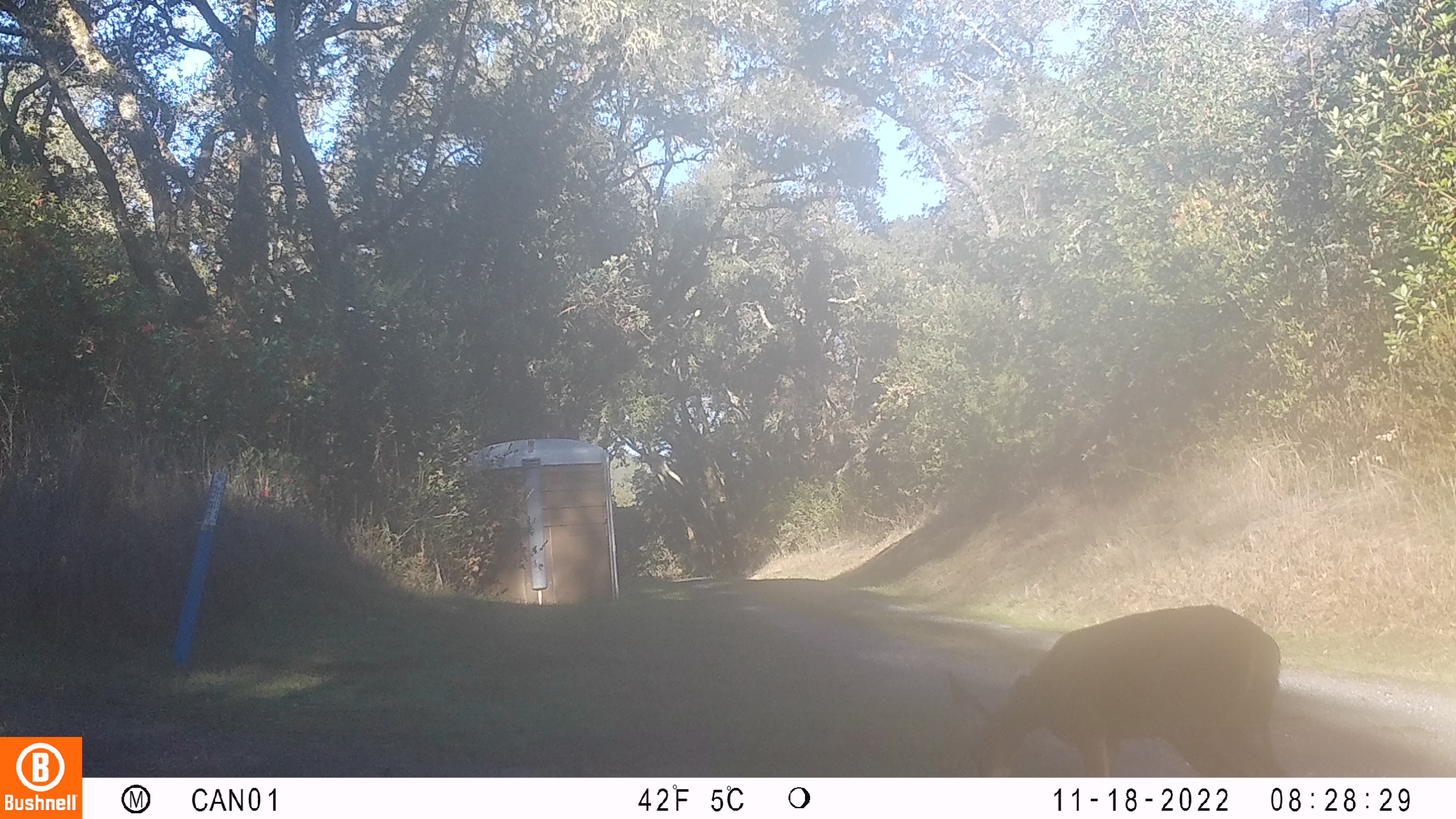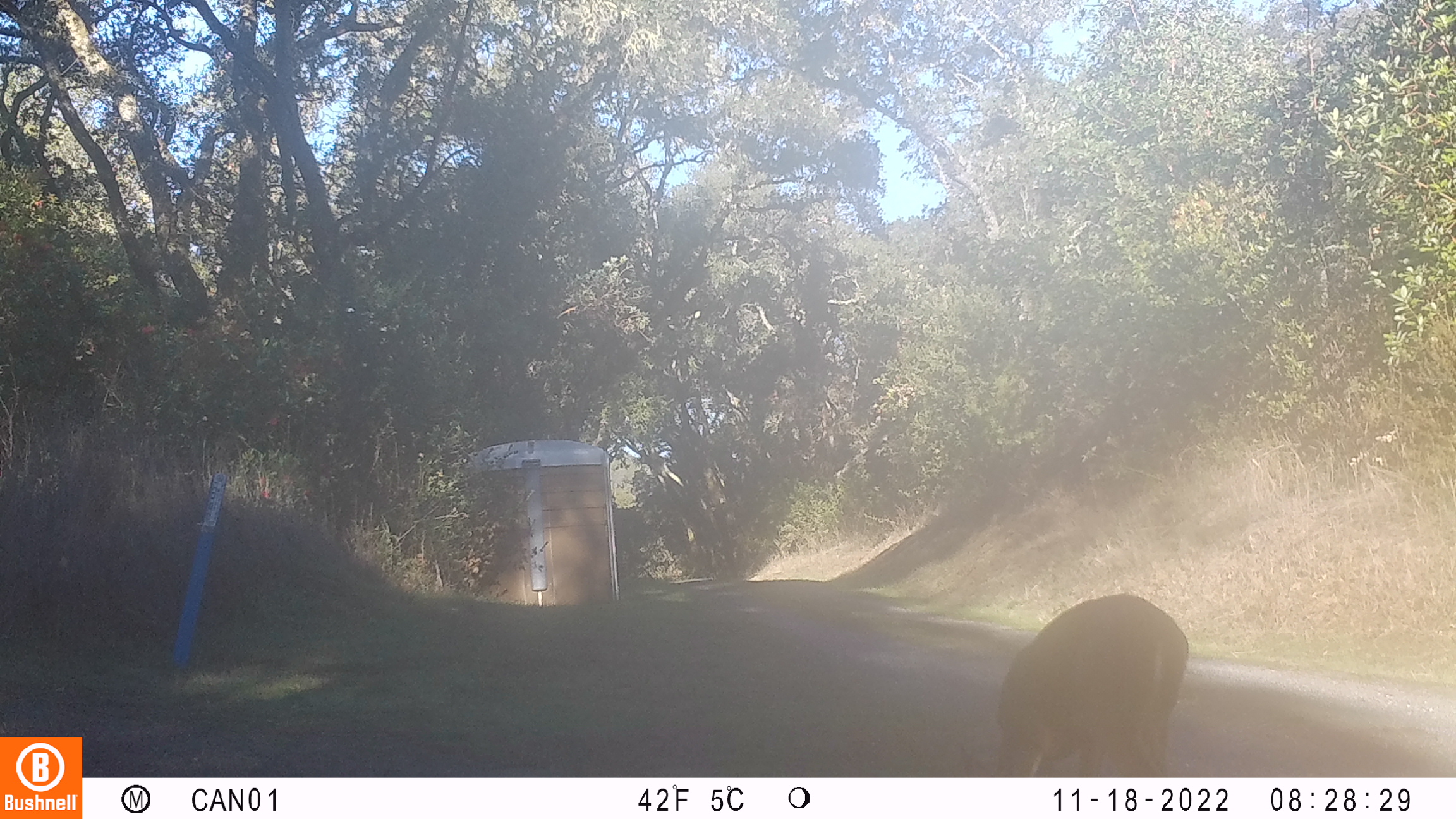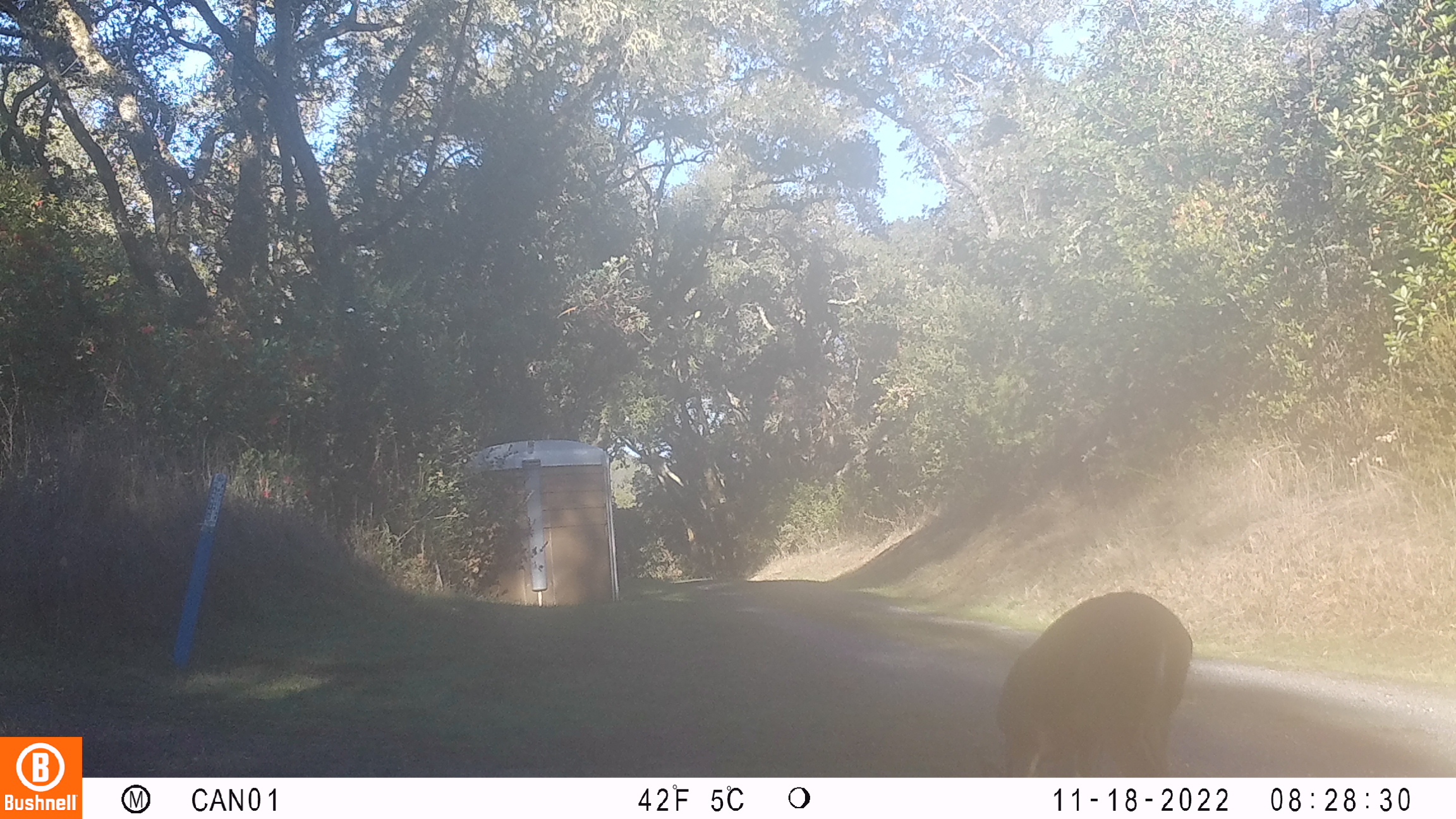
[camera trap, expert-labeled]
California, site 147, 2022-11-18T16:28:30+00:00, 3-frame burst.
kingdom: Animalia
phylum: Chordata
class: Mammalia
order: Artiodactyla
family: Cervidae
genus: Odocoileus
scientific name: Odocoileus hemionus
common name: mule deer